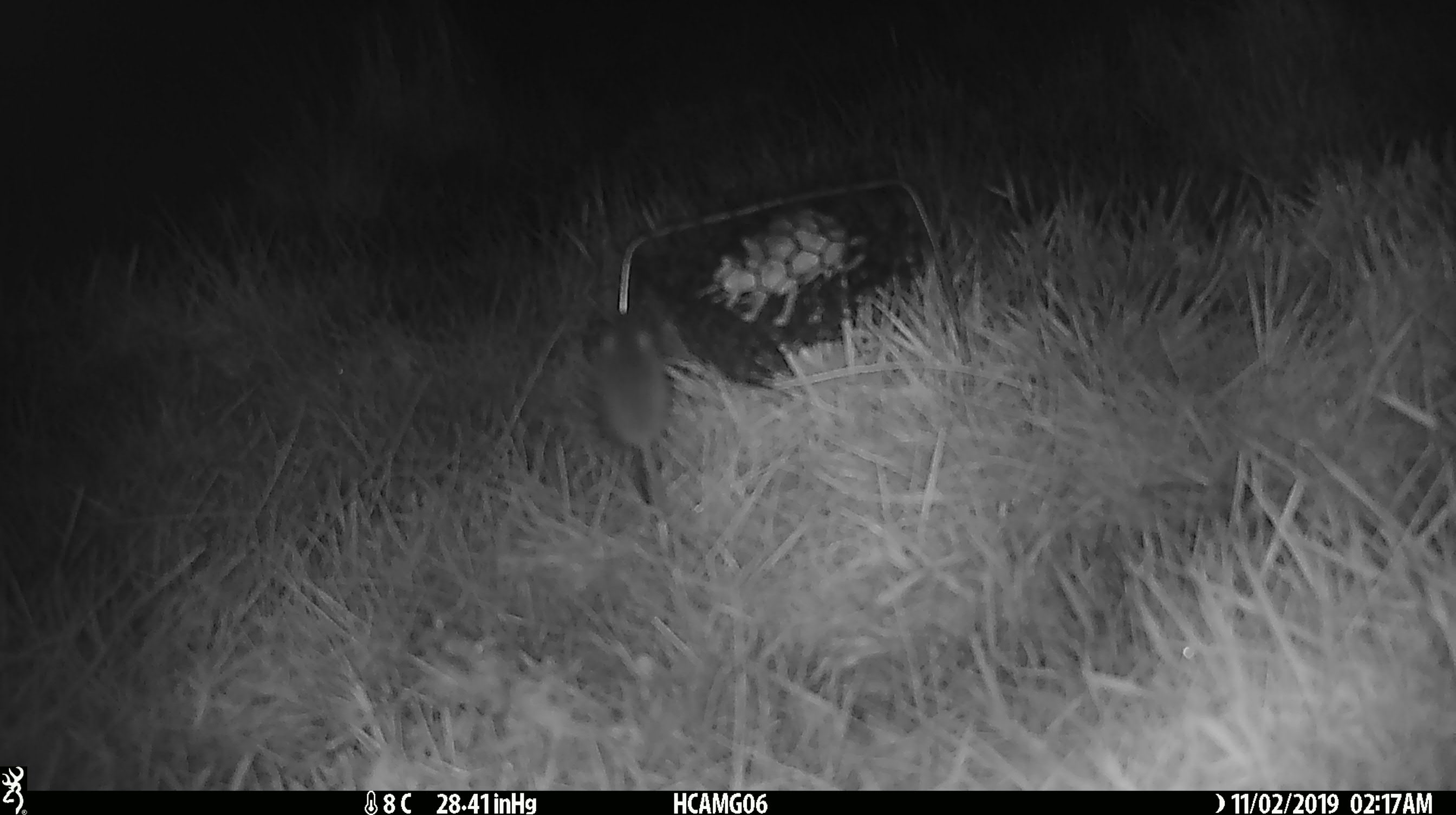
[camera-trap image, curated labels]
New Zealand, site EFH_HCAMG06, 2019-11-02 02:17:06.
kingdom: Animalia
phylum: Chordata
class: Mammalia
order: Rodentia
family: Muridae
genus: Mus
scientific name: Mus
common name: mouse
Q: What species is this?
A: Mouse (Mus).